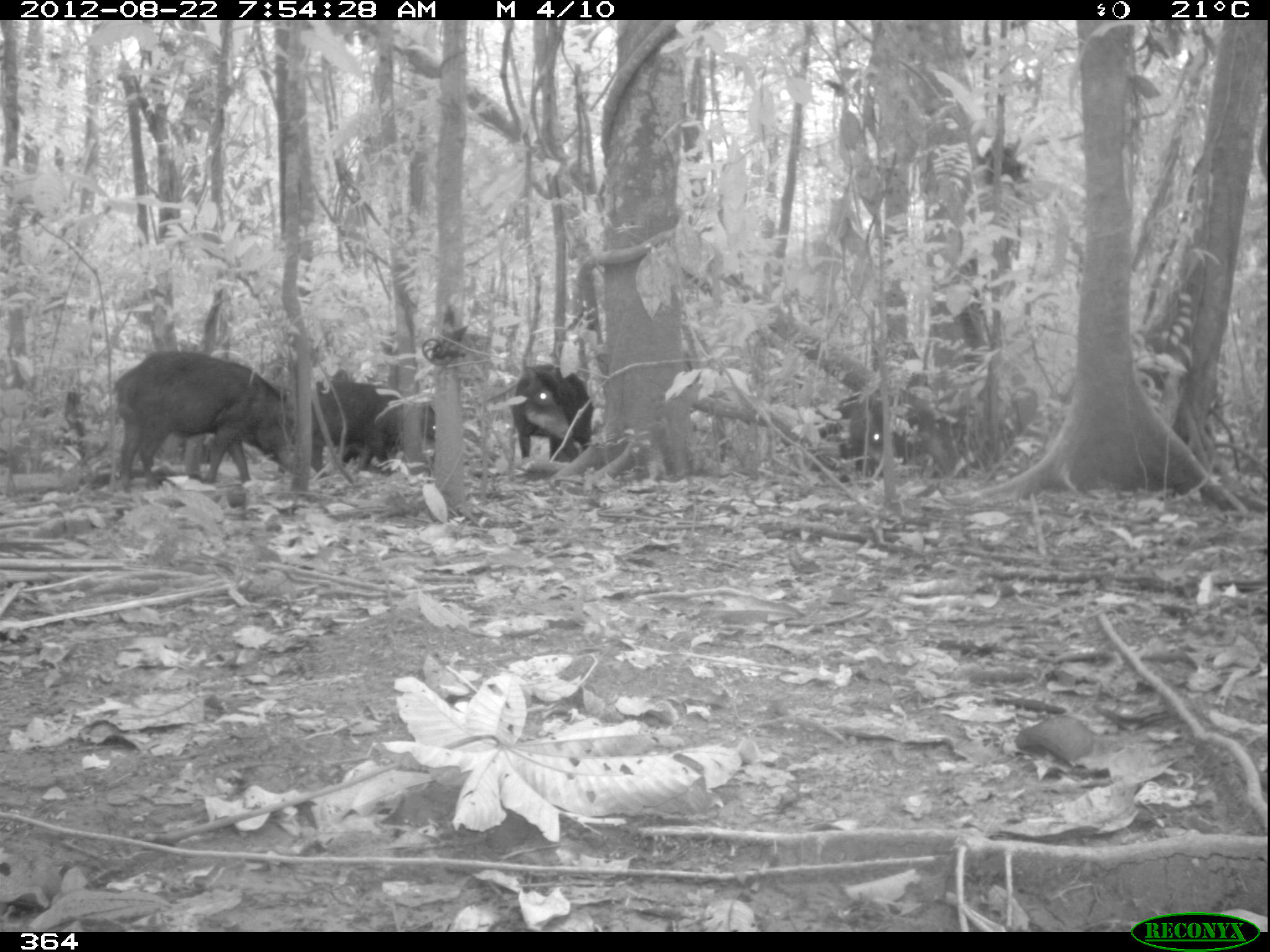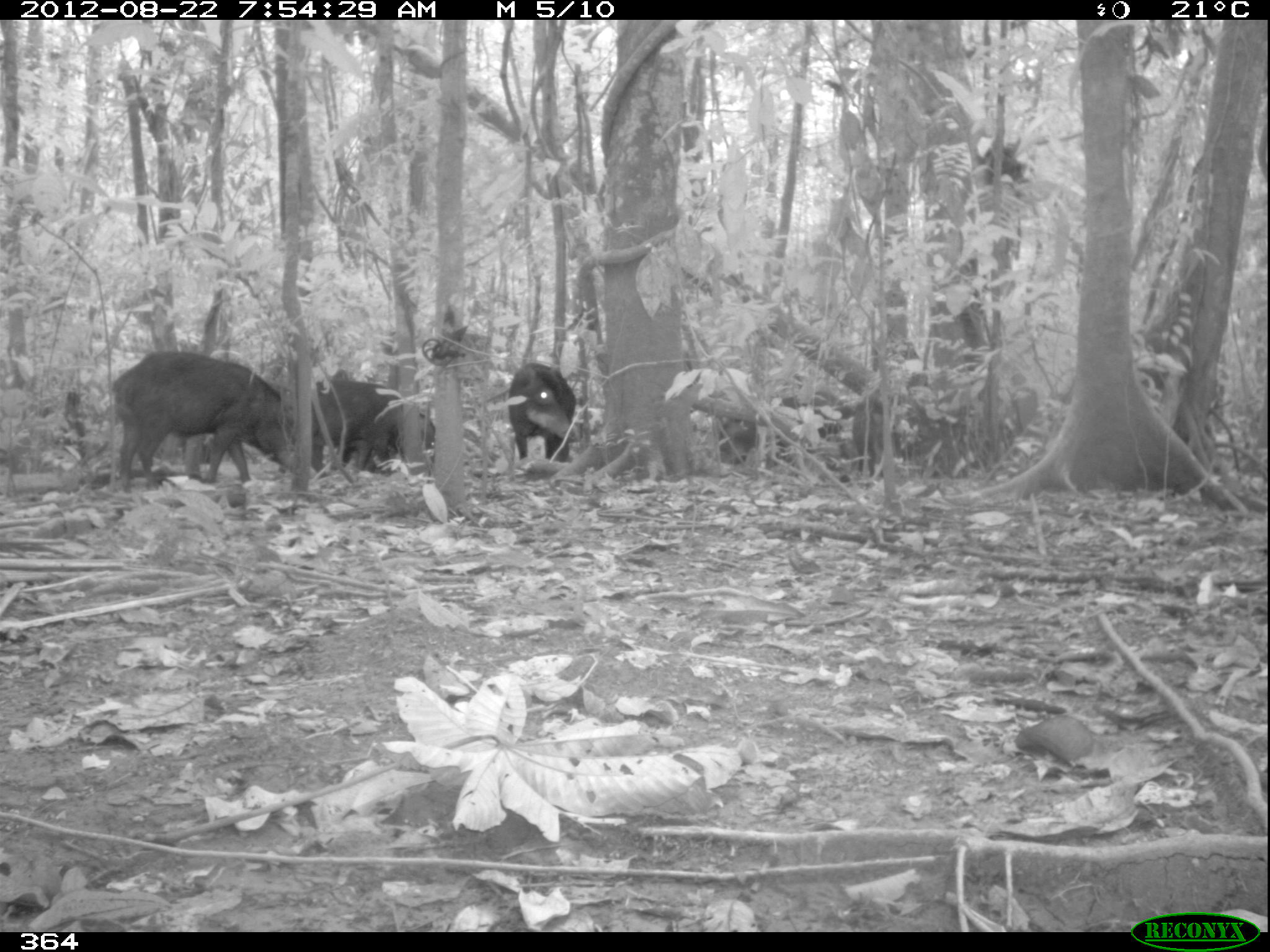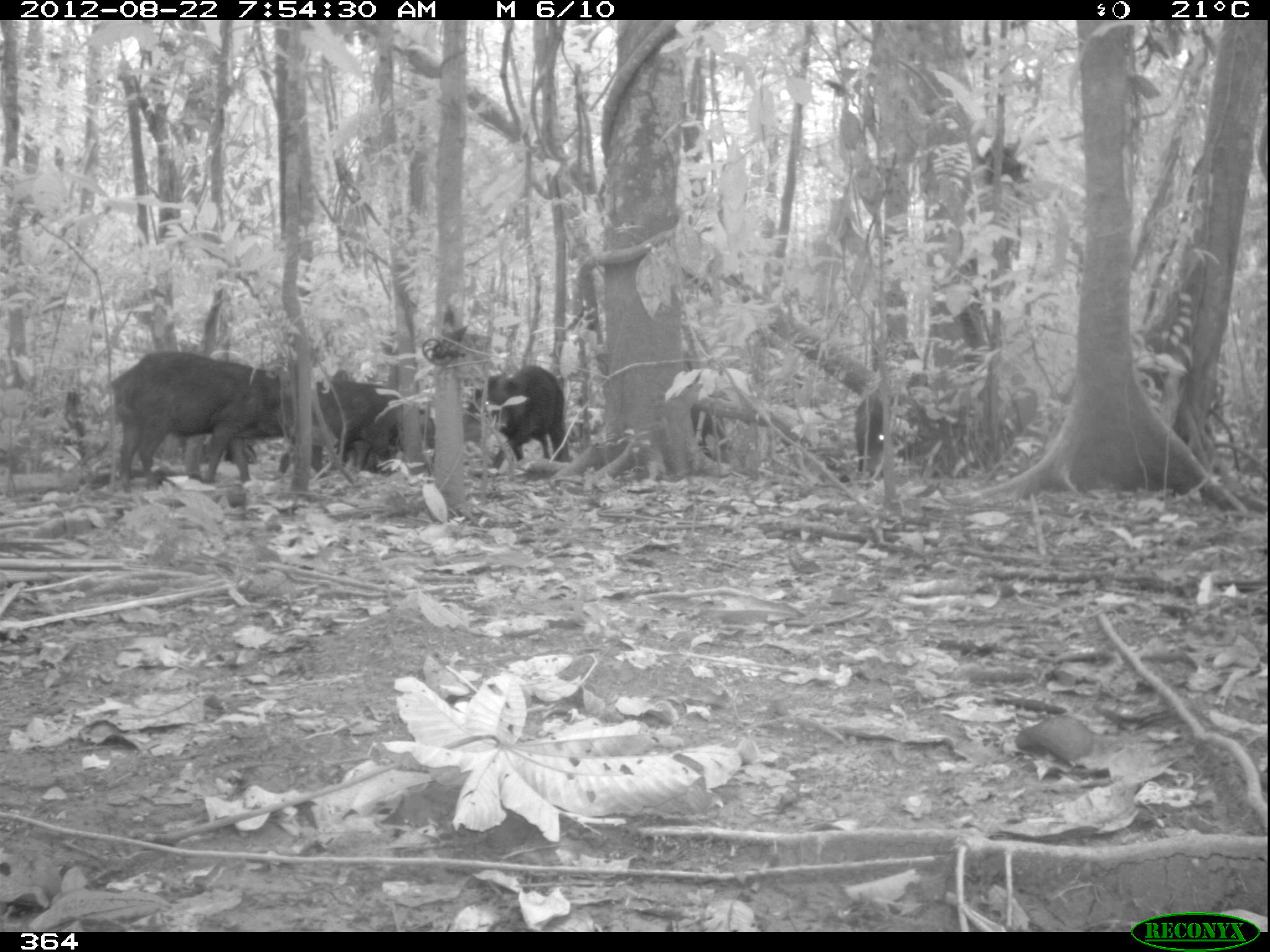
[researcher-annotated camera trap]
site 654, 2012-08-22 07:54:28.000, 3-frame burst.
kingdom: Animalia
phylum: Chordata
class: Mammalia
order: Artiodactyla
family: Tayassuidae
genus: Tayassu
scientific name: Tayassu pecari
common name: white-lipped peccary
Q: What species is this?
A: Tayassu pecari (white-lipped peccary).